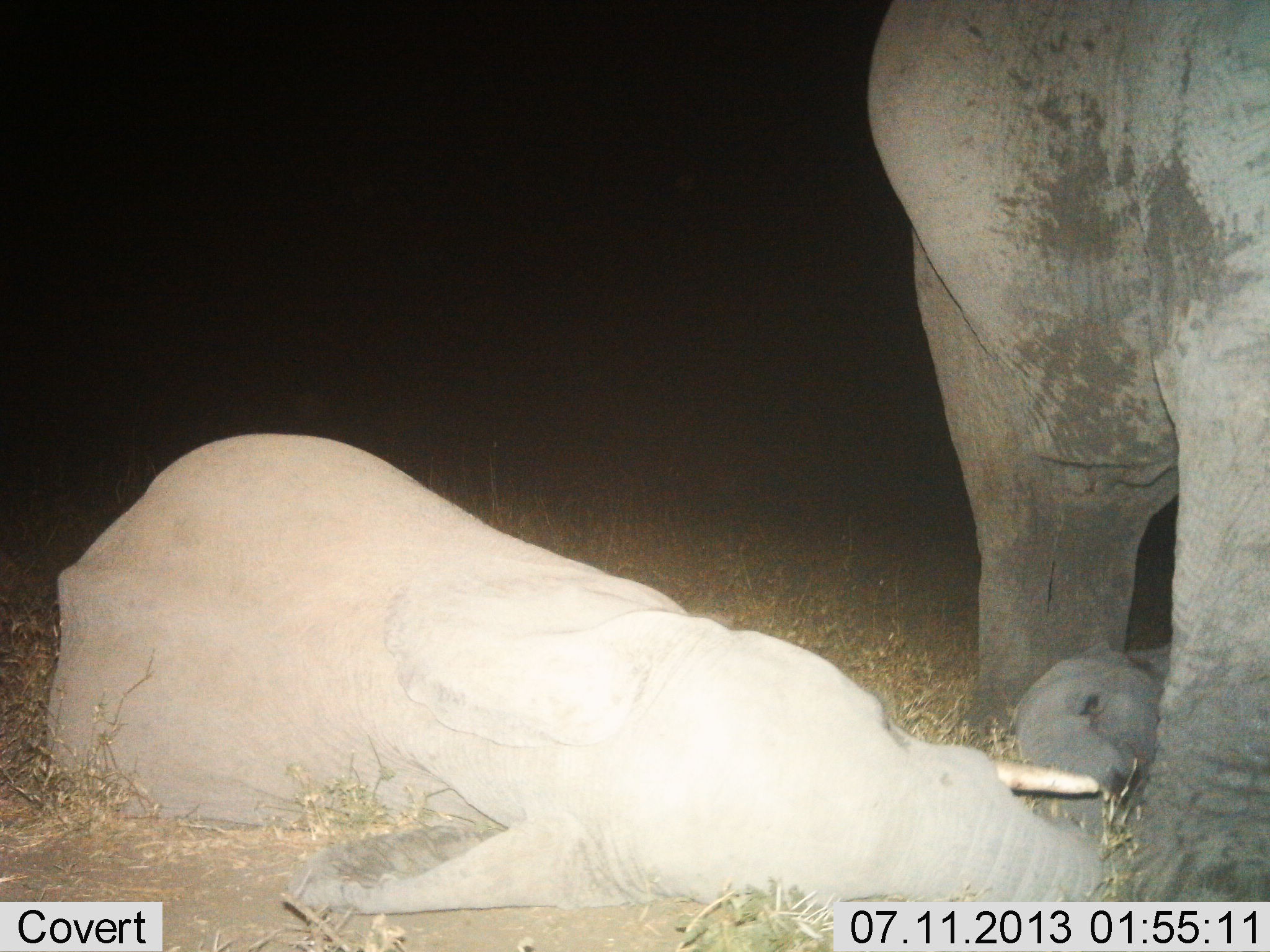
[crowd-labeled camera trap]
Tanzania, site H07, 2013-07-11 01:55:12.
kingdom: Animalia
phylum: Chordata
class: Mammalia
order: Proboscidea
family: Elephantidae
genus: Loxodonta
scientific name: Loxodonta africana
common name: african bush elephant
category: elephant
Elephant (african bush elephant) (Loxodonta africana), count 3. Behavior (volunteer vote fractions): standing 100%, resting 100%, moving 0%, interacting 10%. Young present (vote fraction): 60%. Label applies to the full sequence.